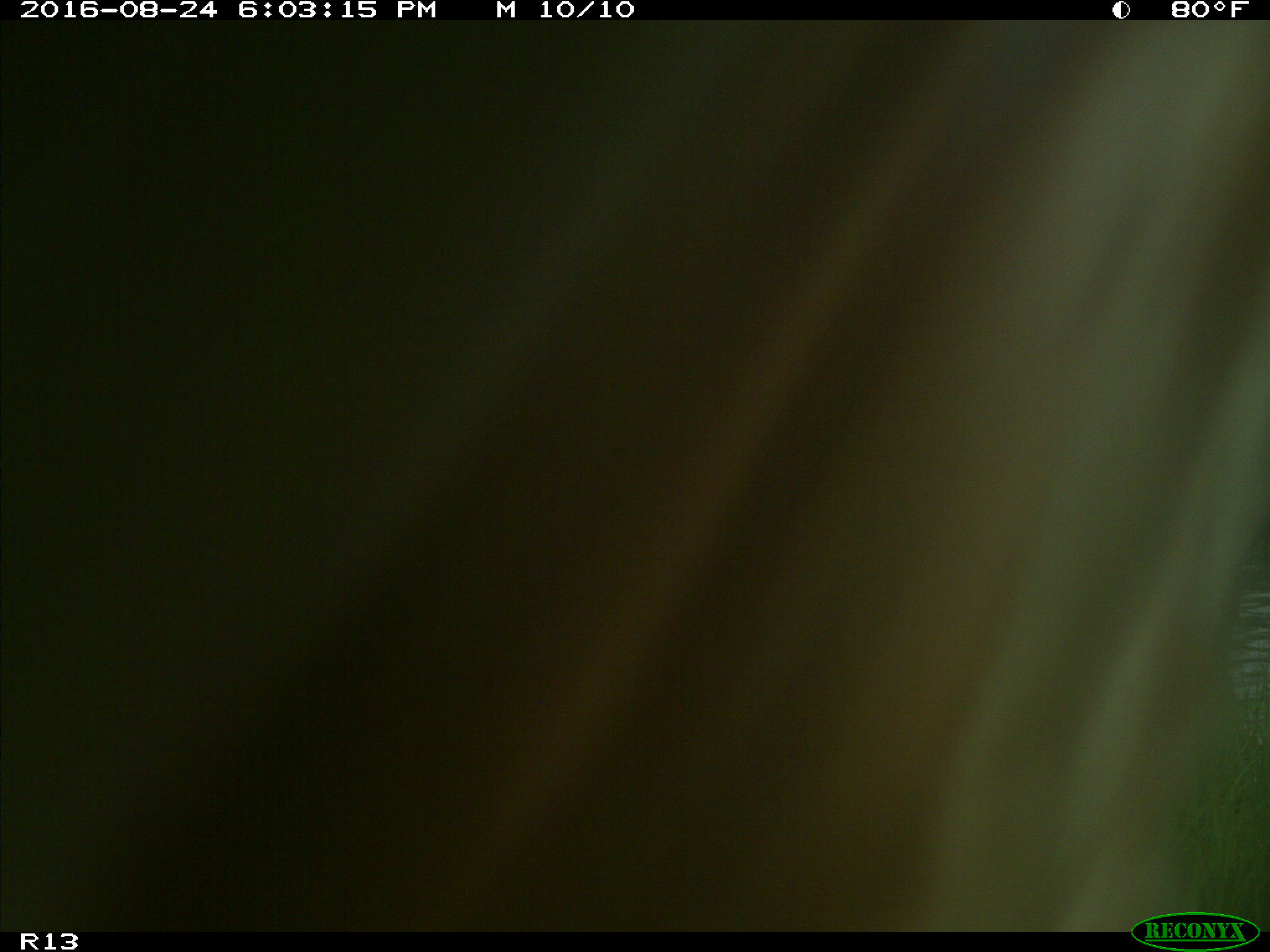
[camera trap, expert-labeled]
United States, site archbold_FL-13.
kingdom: Animalia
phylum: Chordata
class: Mammalia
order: Artiodactyla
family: Bovidae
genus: Bos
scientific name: Bos taurus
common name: domestic cow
Bos taurus (domestic cow).